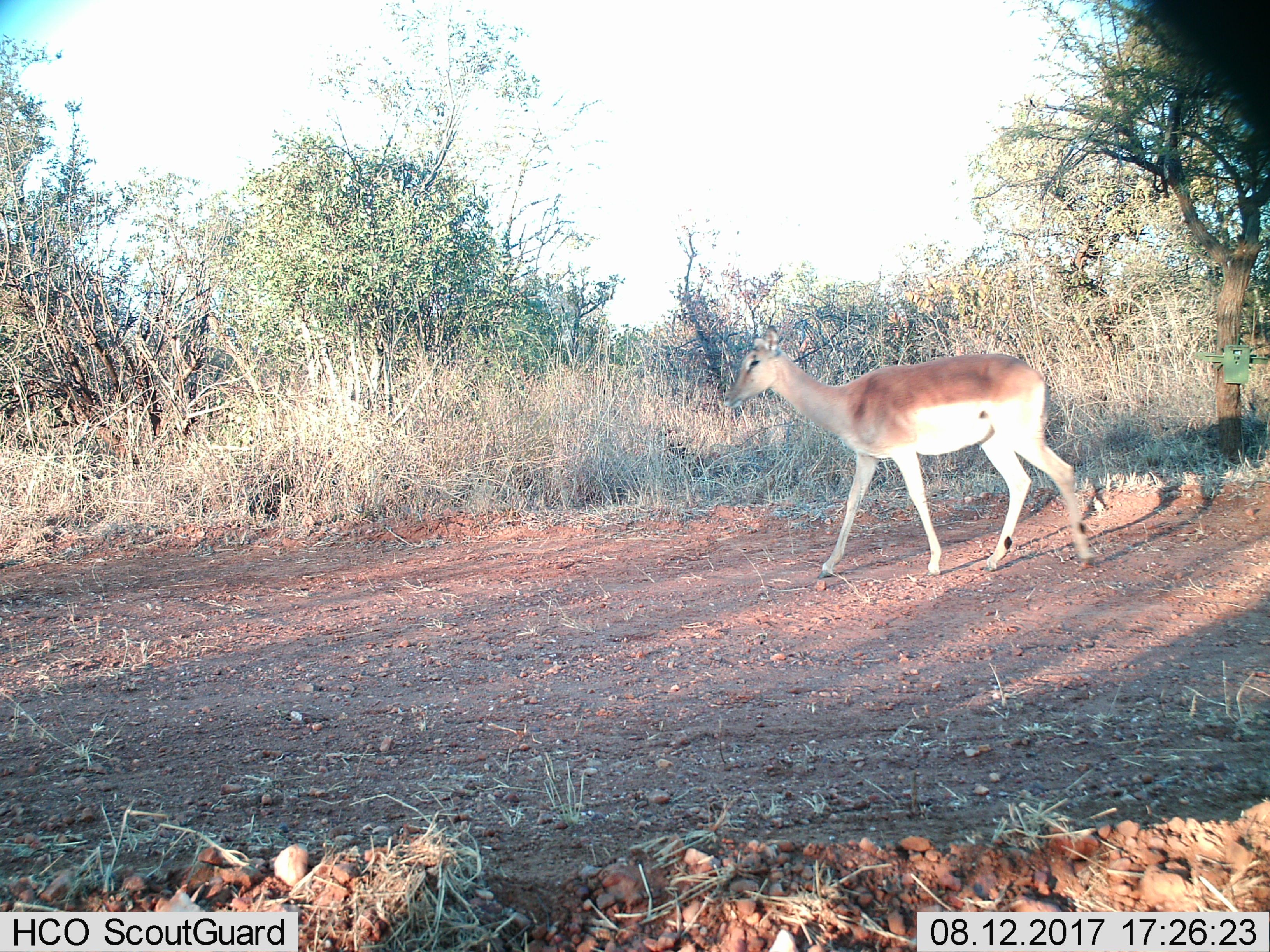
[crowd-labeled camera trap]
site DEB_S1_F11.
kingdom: Animalia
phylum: Chordata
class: Mammalia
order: Artiodactyla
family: Bovidae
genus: Aepyceros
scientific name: Aepyceros melampus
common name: impala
Impala (Aepyceros melampus), count 1. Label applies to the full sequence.